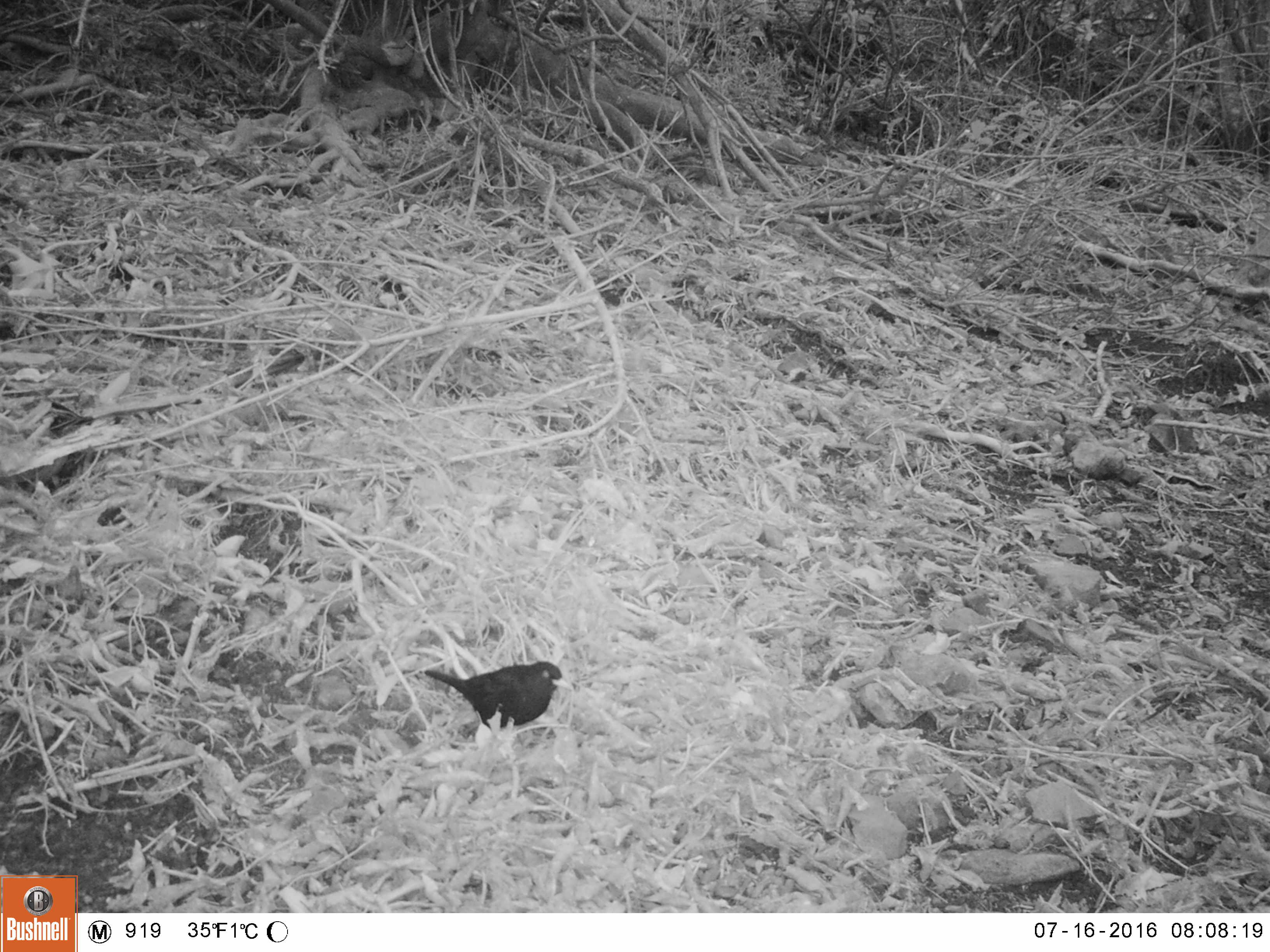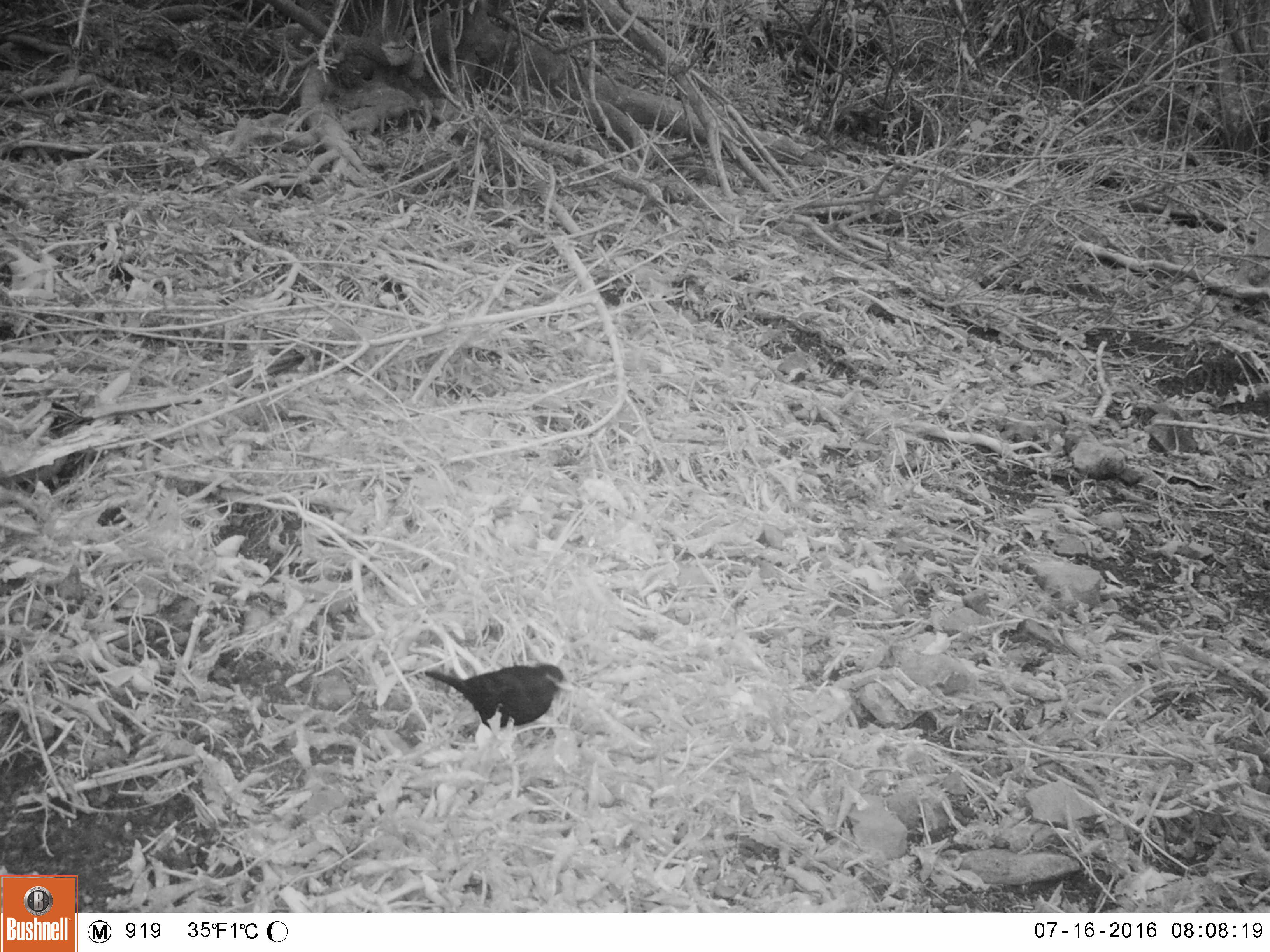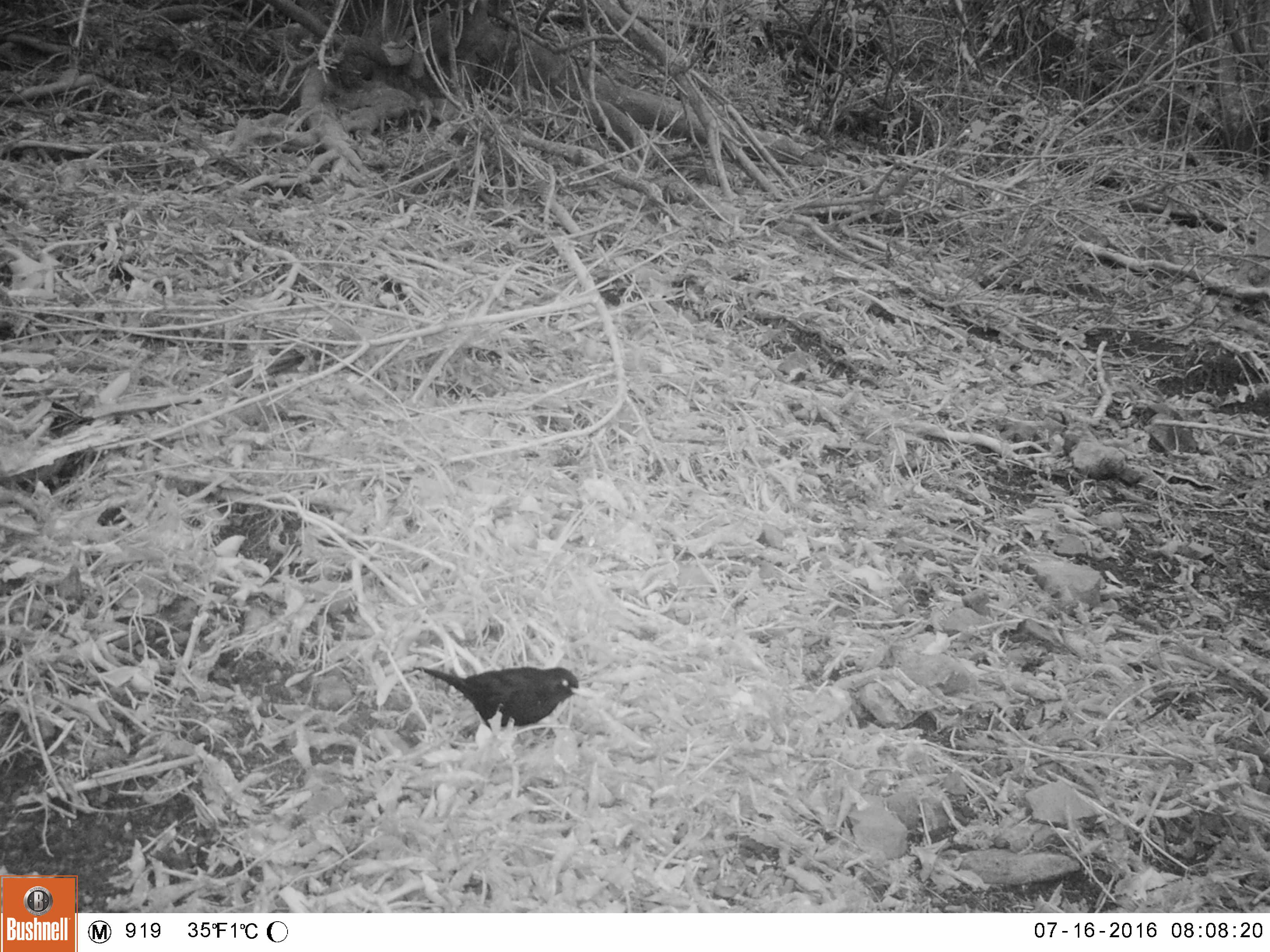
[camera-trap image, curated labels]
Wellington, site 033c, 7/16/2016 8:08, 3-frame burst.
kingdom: Animalia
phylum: Chordata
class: Aves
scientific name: Aves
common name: bird